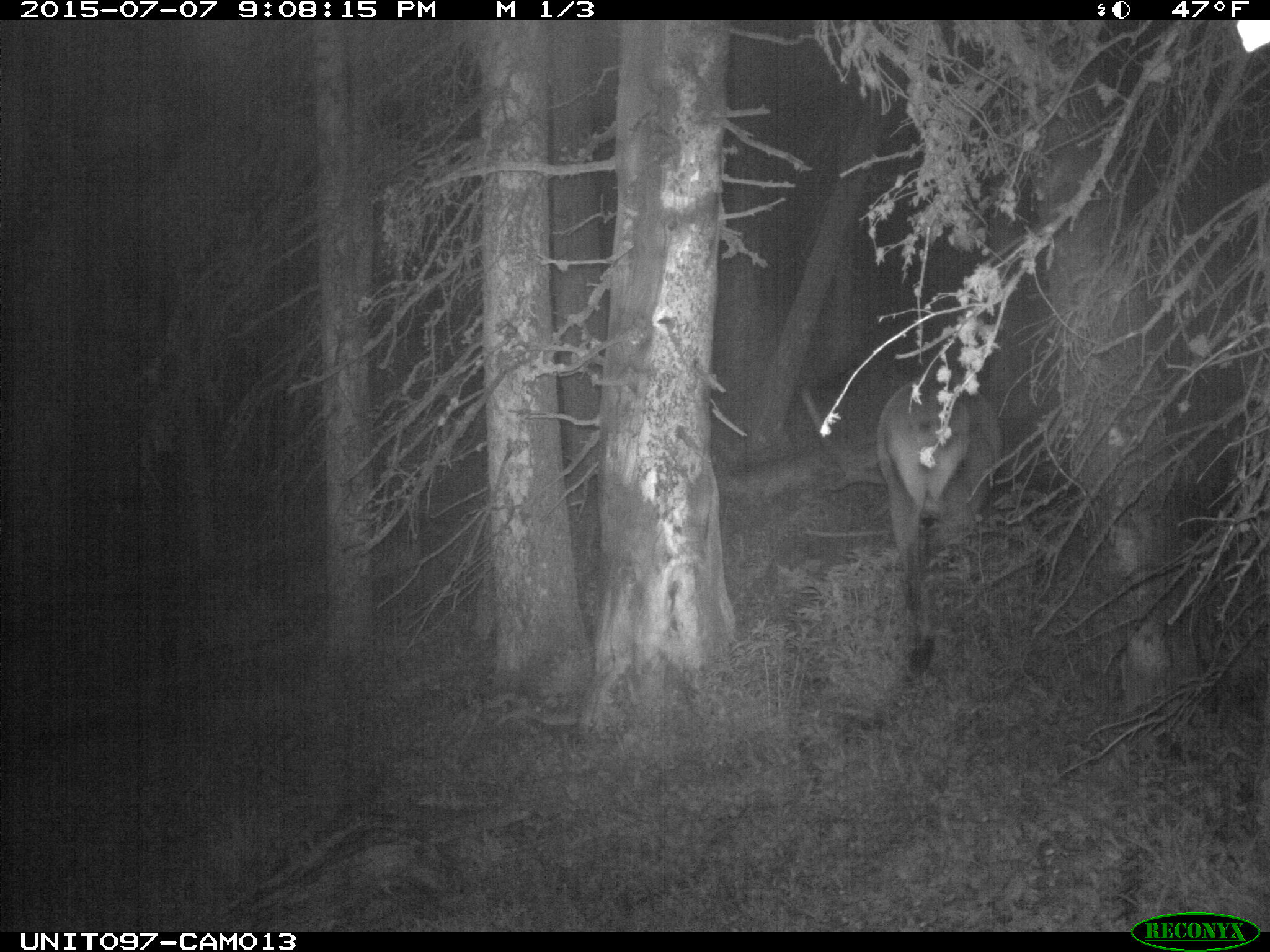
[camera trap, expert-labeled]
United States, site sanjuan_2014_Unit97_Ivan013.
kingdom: Animalia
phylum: Chordata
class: Mammalia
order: Artiodactyla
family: Cervidae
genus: Cervus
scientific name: Cervus elaphus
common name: red deer